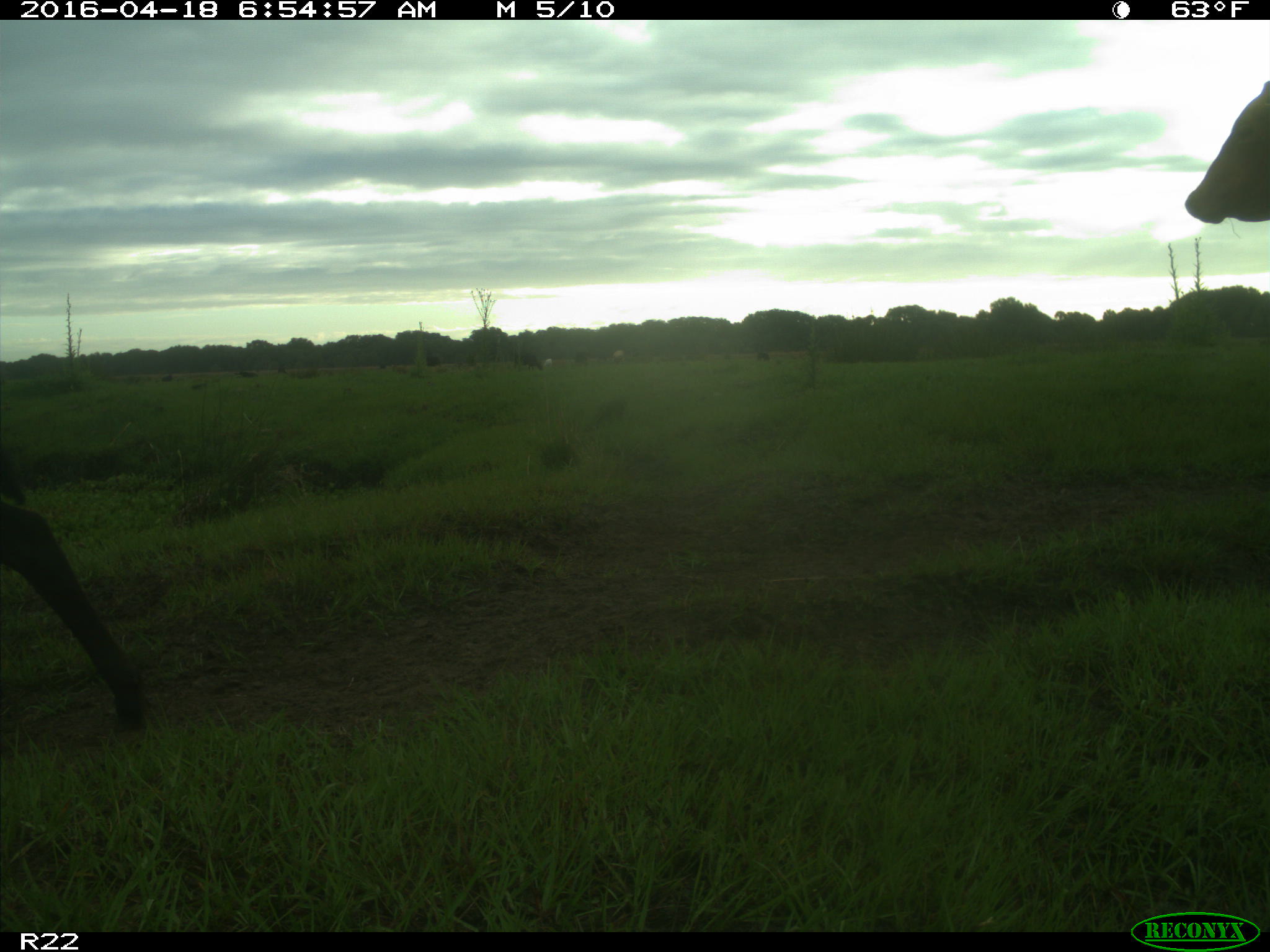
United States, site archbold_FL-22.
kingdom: Animalia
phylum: Chordata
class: Mammalia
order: Artiodactyla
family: Bovidae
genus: Bos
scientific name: Bos taurus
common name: domestic cow